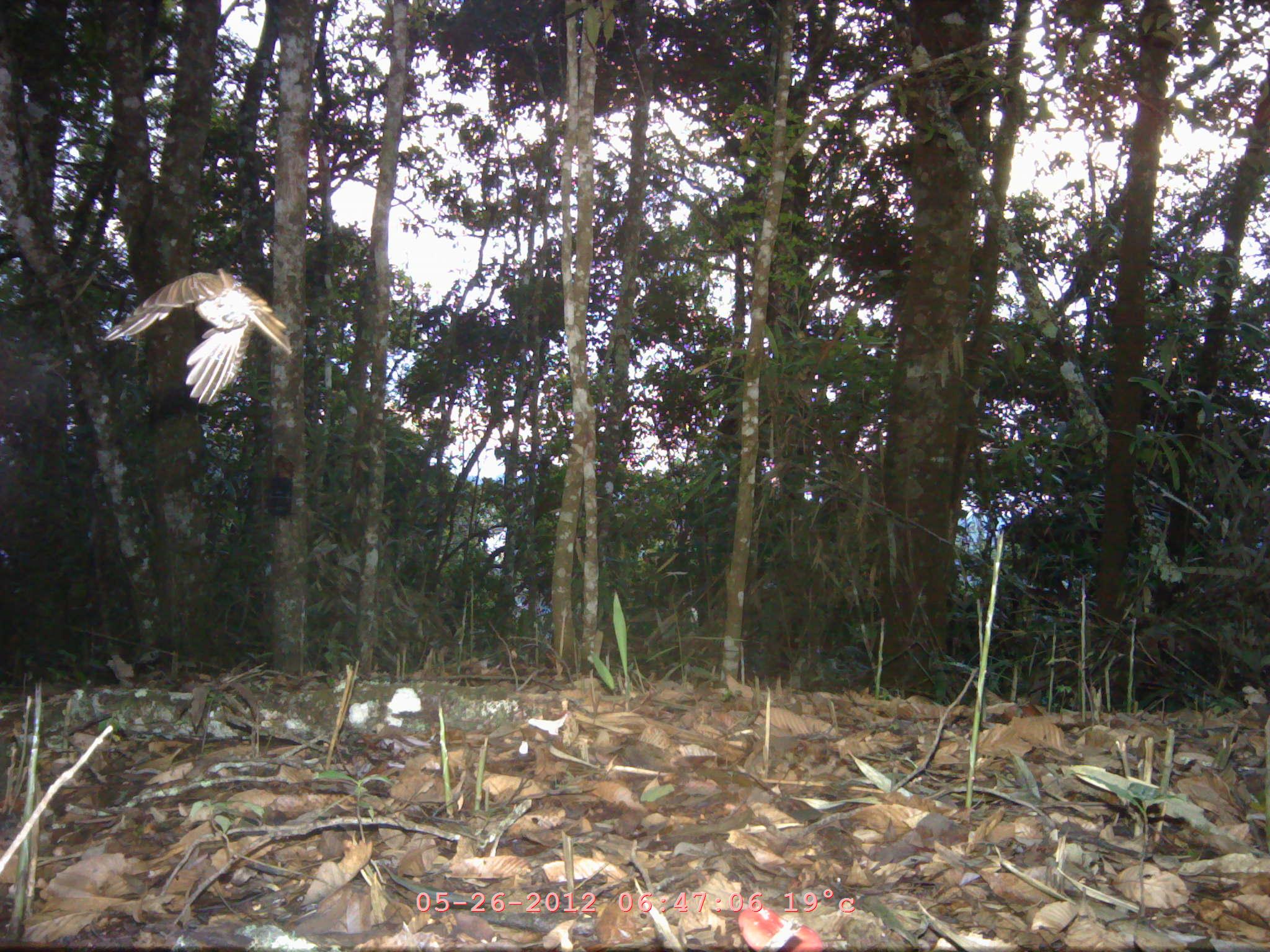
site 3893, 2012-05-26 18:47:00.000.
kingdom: Animalia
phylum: Chordata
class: Aves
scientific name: Aves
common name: bird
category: unknown bird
Unknown bird (bird) (Aves), count 1.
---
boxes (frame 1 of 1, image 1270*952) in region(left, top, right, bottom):
unknown bird: region(102, 268, 292, 403)